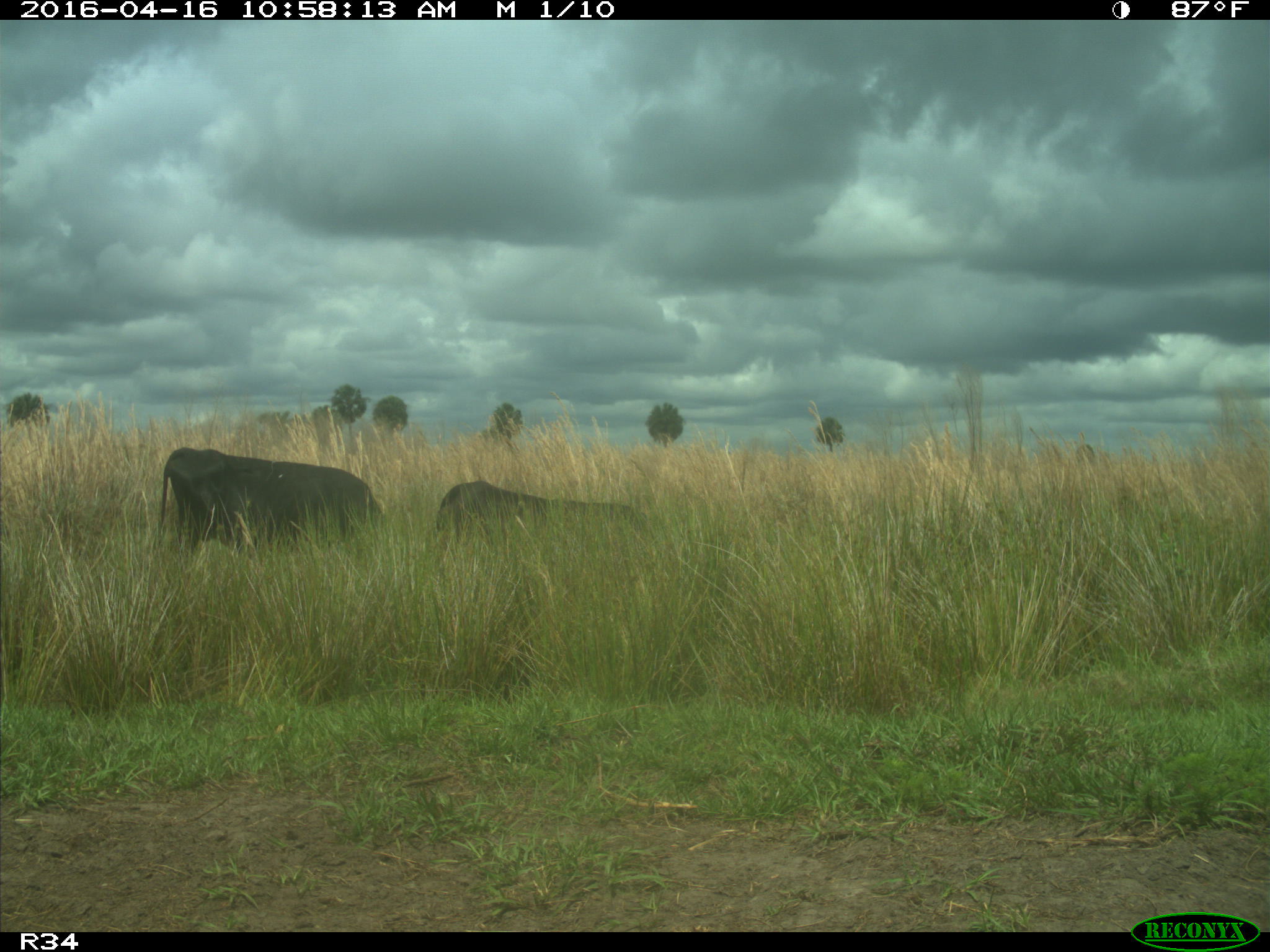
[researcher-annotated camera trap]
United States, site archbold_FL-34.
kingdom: Animalia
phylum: Chordata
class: Mammalia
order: Artiodactyla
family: Bovidae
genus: Bos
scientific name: Bos taurus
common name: domestic cow